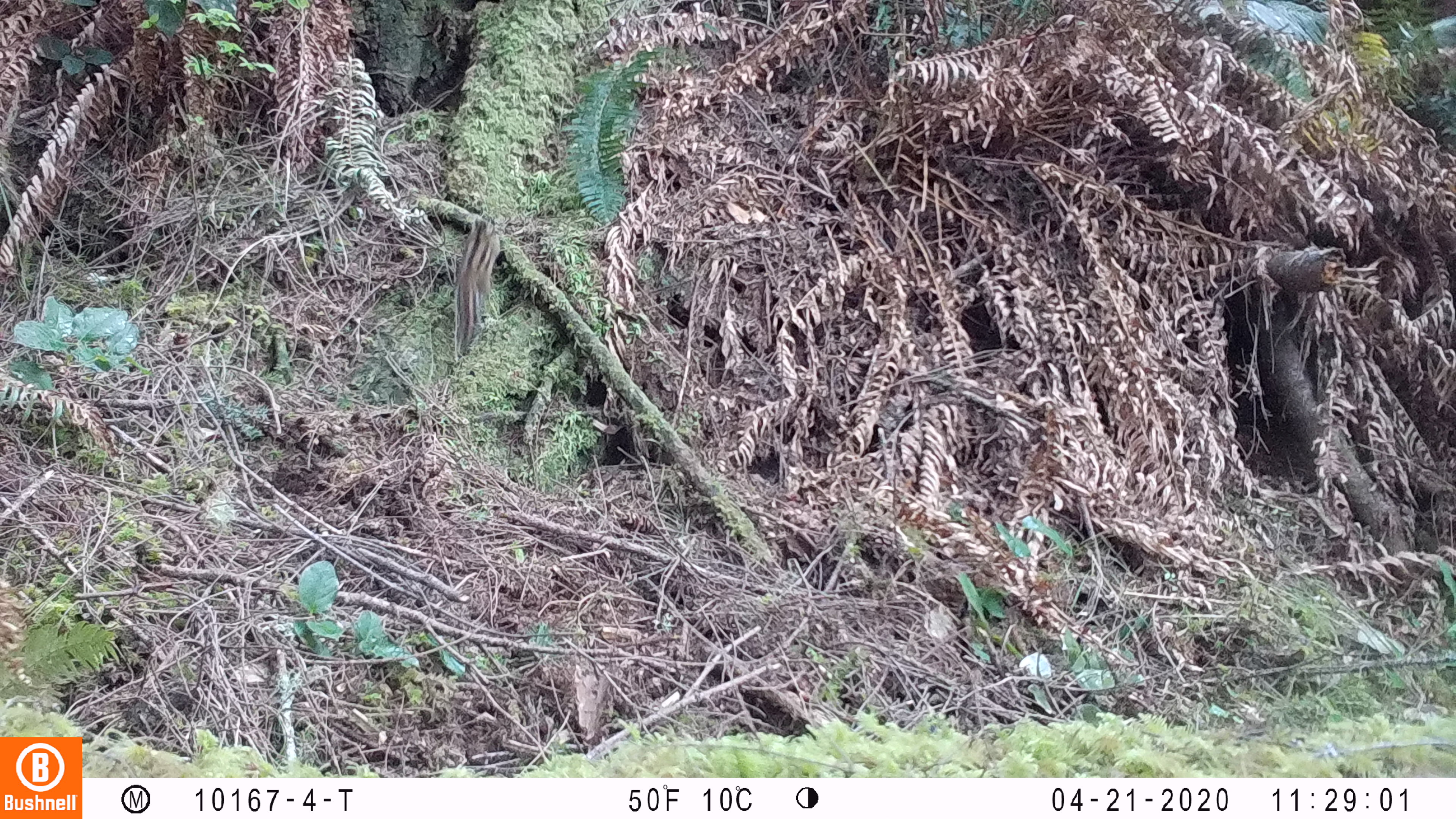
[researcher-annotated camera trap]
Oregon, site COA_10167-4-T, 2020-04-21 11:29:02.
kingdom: Animalia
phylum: Chordata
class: Mammalia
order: Rodentia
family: Sciuridae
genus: Neotamias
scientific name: Neotamias townsendii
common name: townsend's chipmunk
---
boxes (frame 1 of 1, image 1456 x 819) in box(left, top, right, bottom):
townsend's chipmunk: box(447, 215, 507, 359)